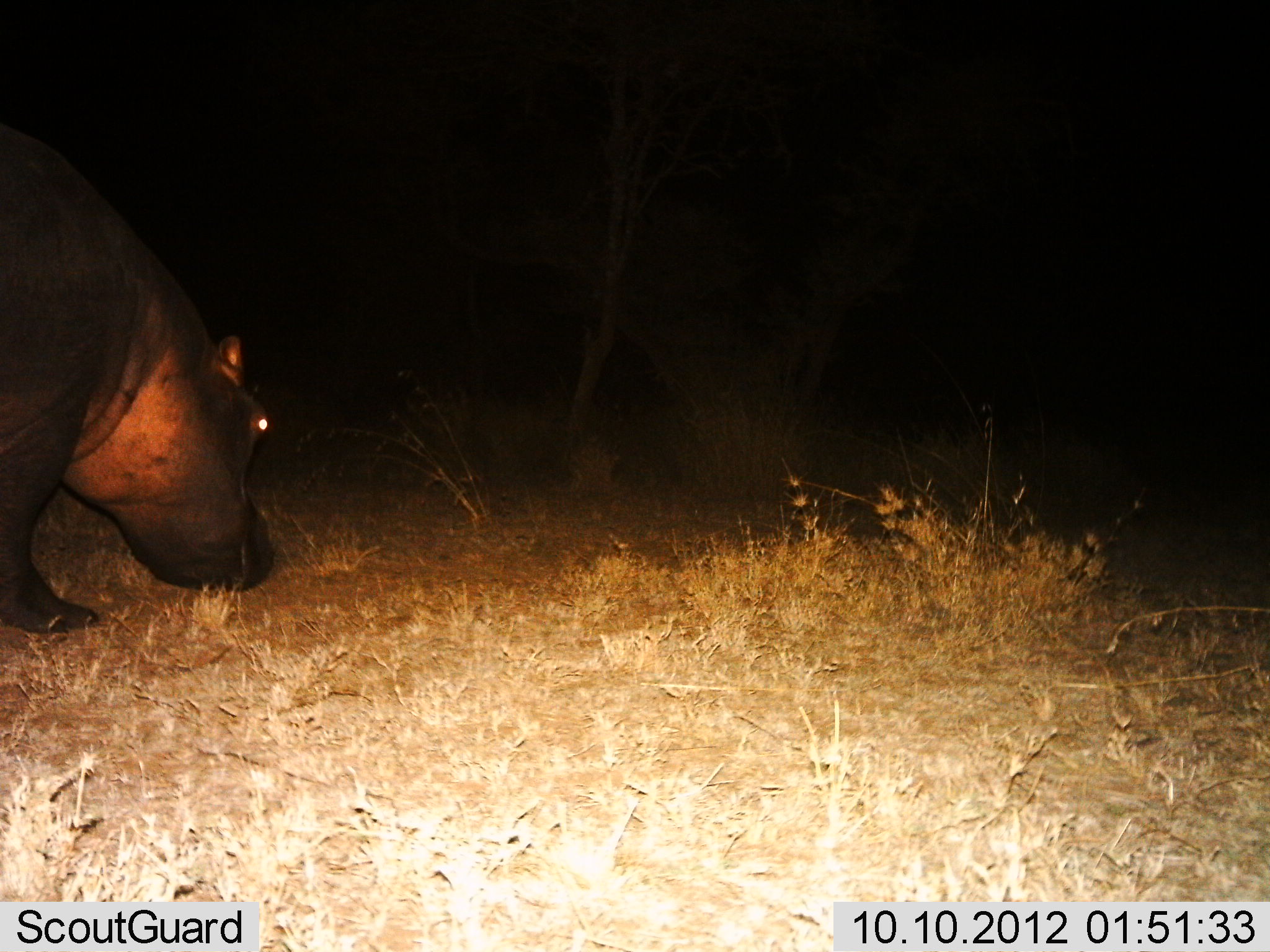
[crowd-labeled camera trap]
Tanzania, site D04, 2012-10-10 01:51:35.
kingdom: Animalia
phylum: Chordata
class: Mammalia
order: Artiodactyla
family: Hippopotamidae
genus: Hippopotamus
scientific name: Hippopotamus amphibius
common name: hippopotamus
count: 1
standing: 20%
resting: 0%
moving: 50%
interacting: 0%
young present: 0%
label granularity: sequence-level